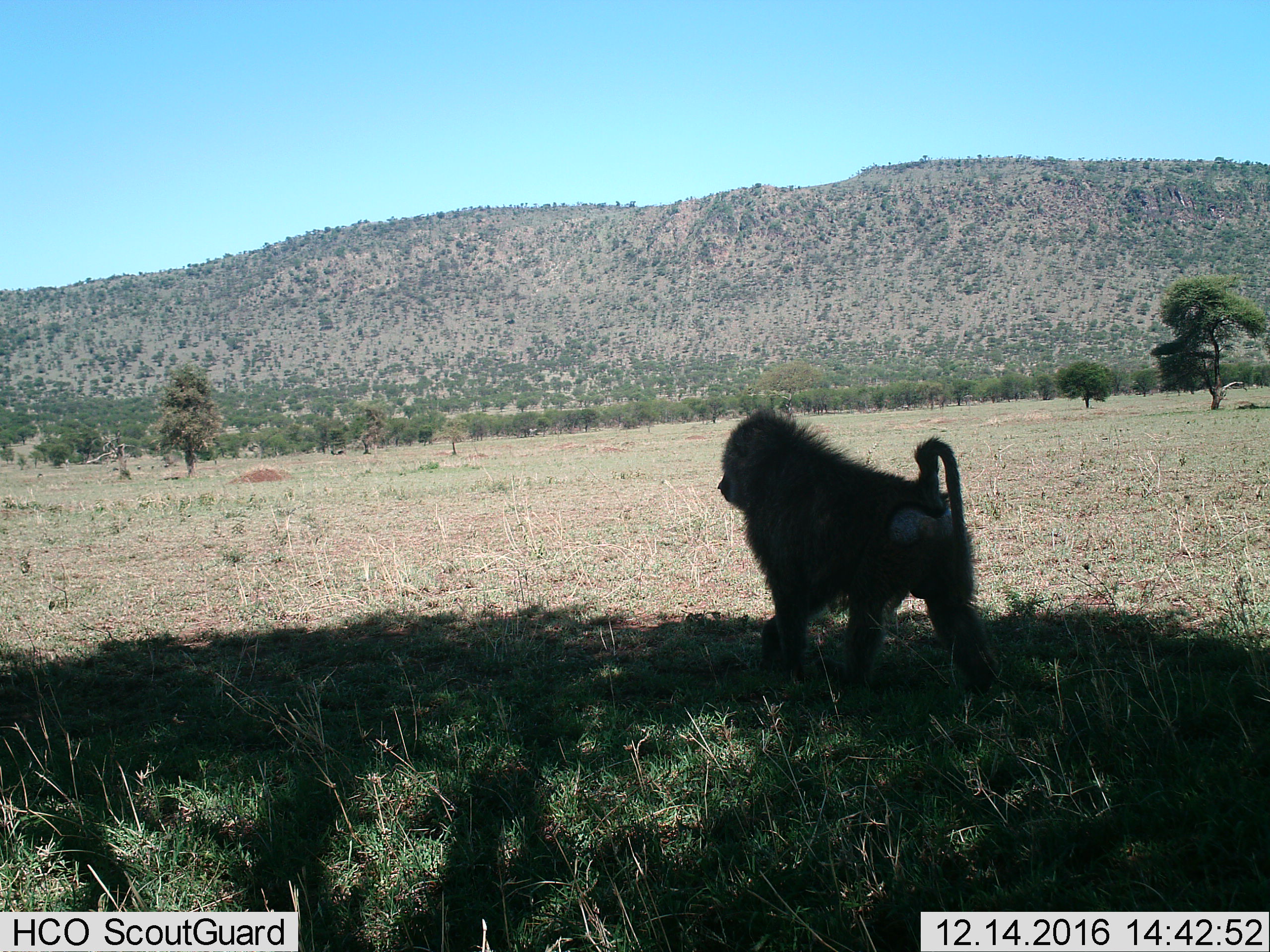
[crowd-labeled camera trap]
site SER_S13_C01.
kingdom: Animalia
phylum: Chordata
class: Mammalia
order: Primates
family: Cercopithecidae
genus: Papio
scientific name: Papio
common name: baboon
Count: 1.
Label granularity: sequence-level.